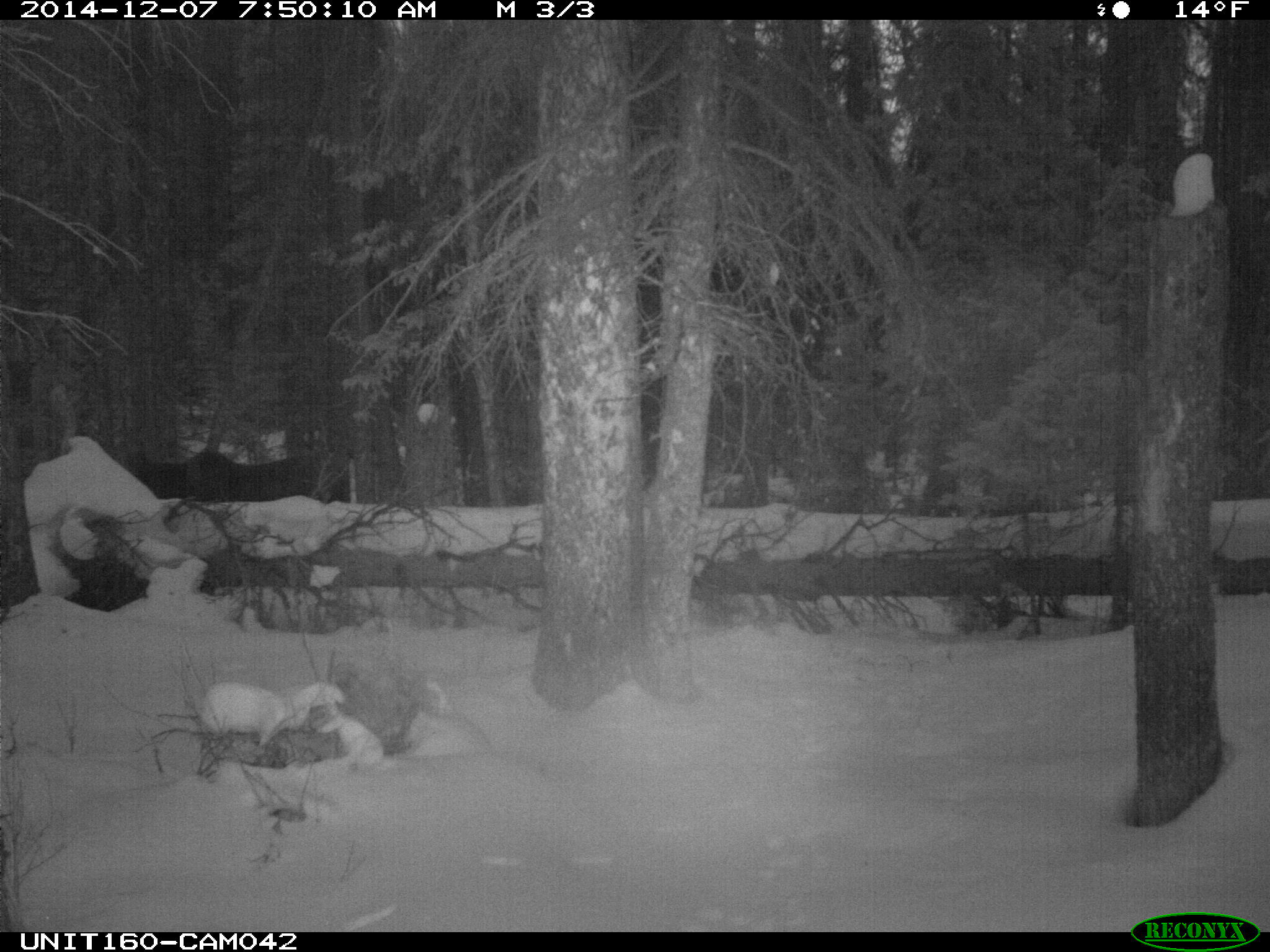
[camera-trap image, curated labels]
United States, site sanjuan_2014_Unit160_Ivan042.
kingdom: Animalia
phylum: Chordata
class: Mammalia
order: Artiodactyla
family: Cervidae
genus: Alces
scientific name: Alces alces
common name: moose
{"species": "Alces alces (moose)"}